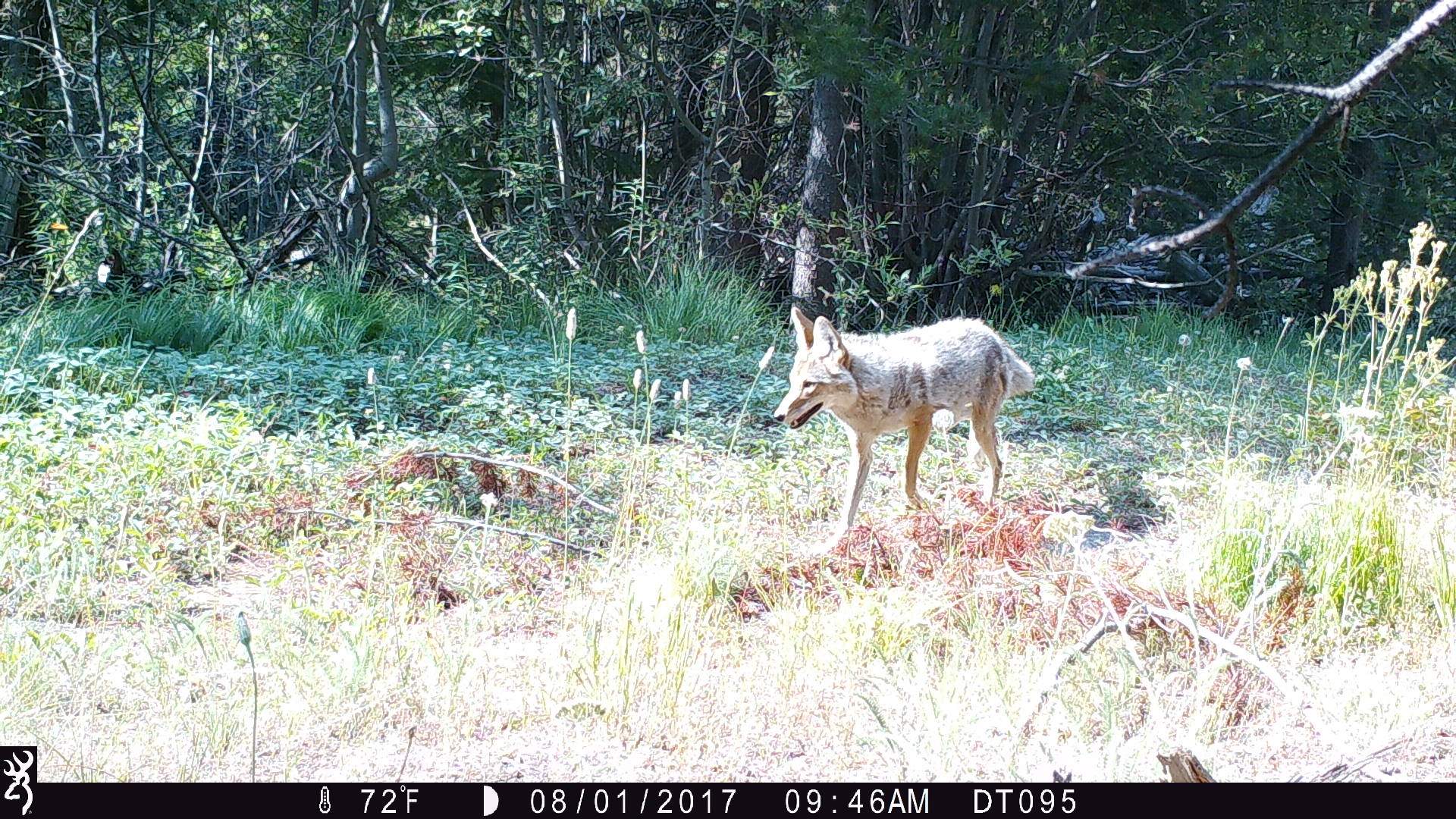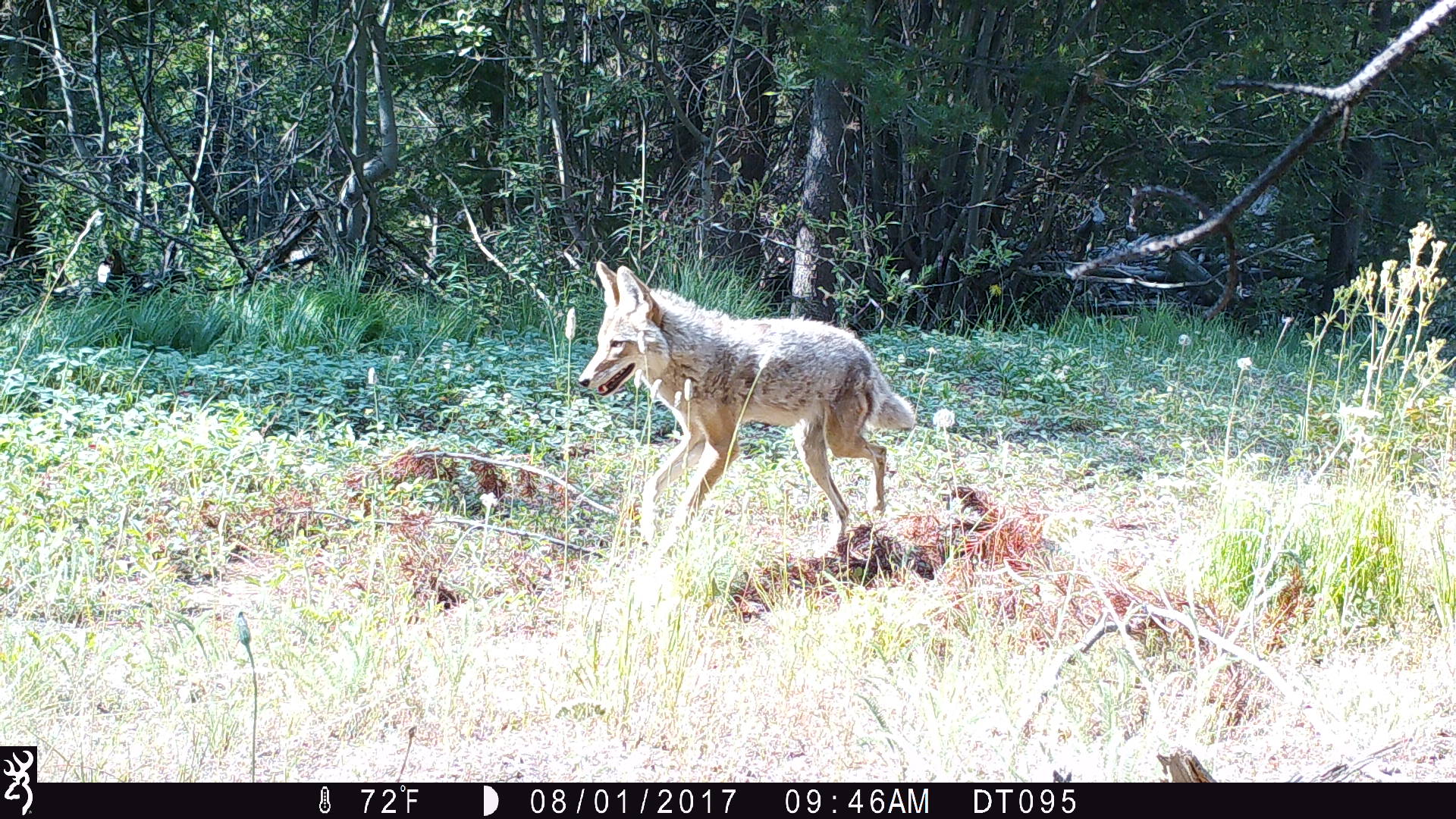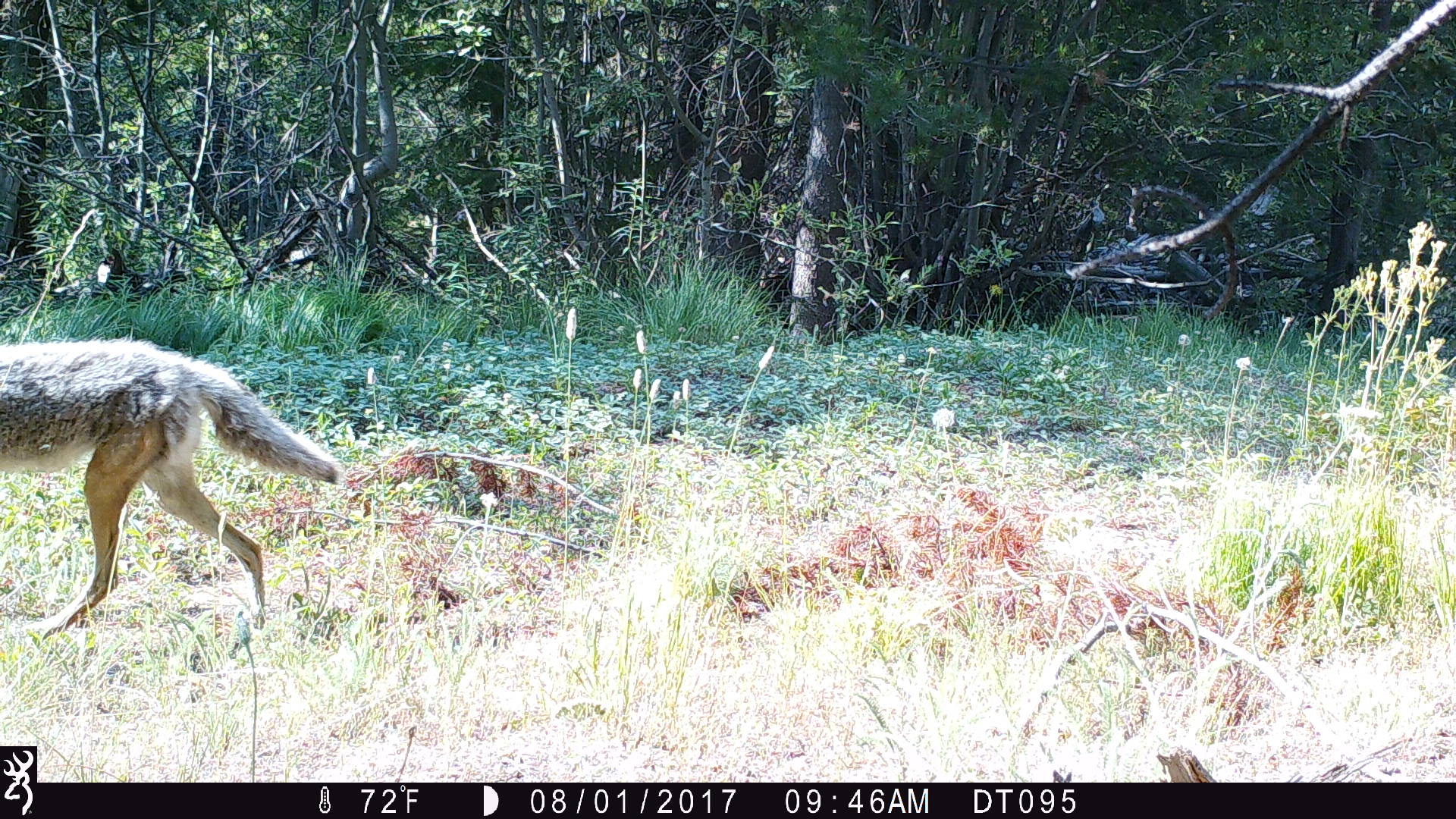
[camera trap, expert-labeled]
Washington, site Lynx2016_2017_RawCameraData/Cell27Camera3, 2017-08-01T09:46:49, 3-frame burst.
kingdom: Animalia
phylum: Chordata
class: Mammalia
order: Carnivora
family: Canidae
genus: Canis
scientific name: Canis latrans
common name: coyote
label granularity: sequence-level